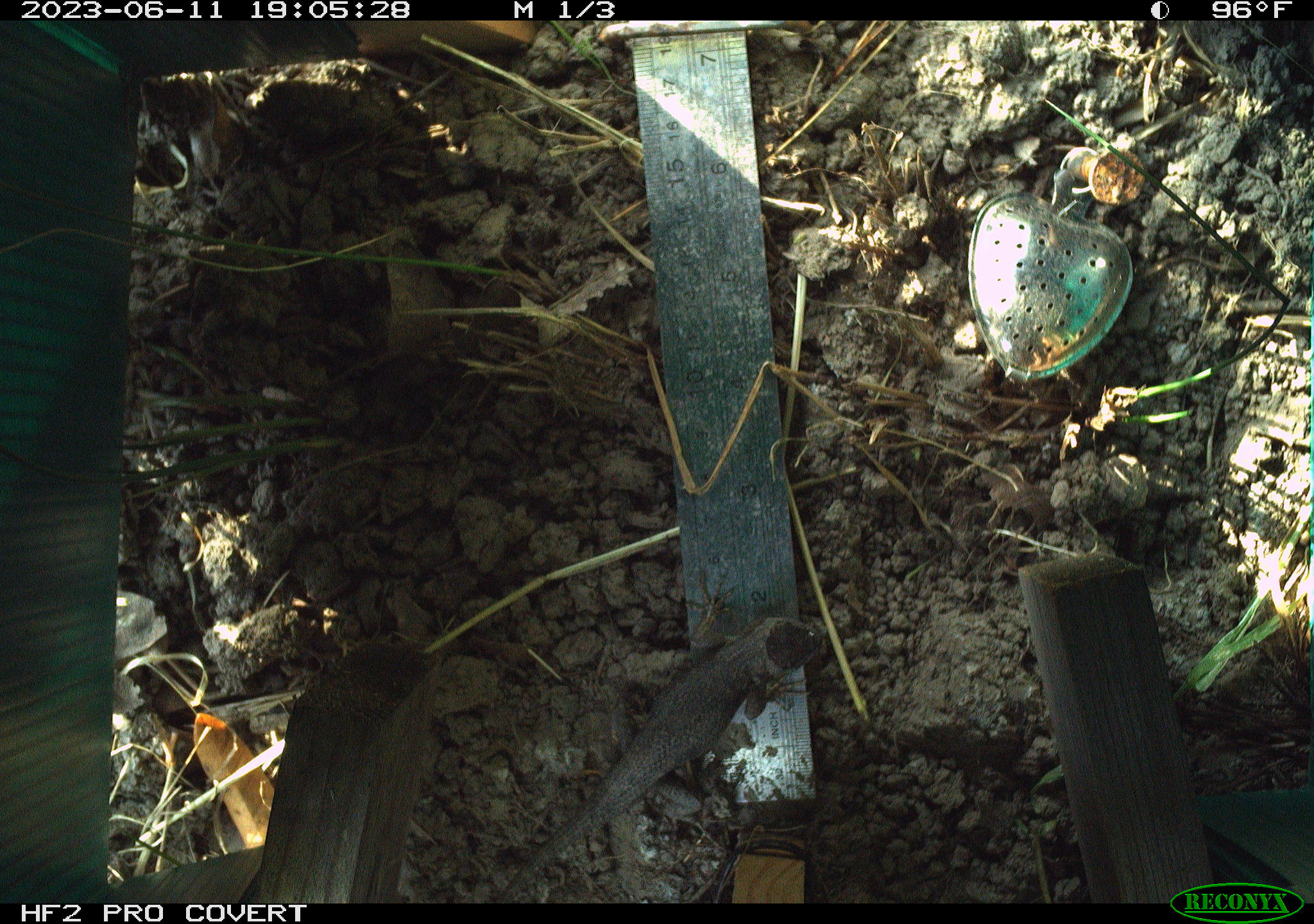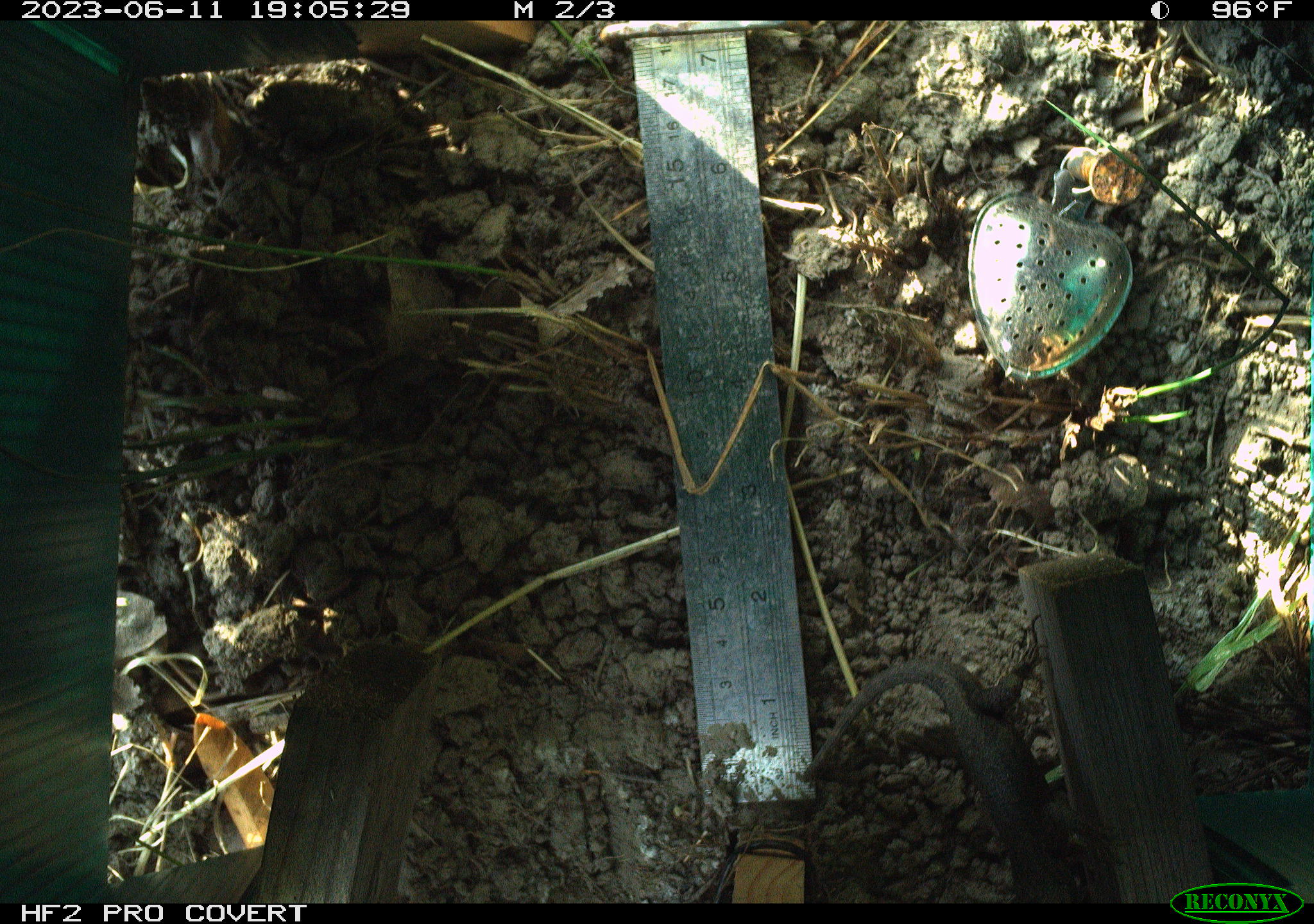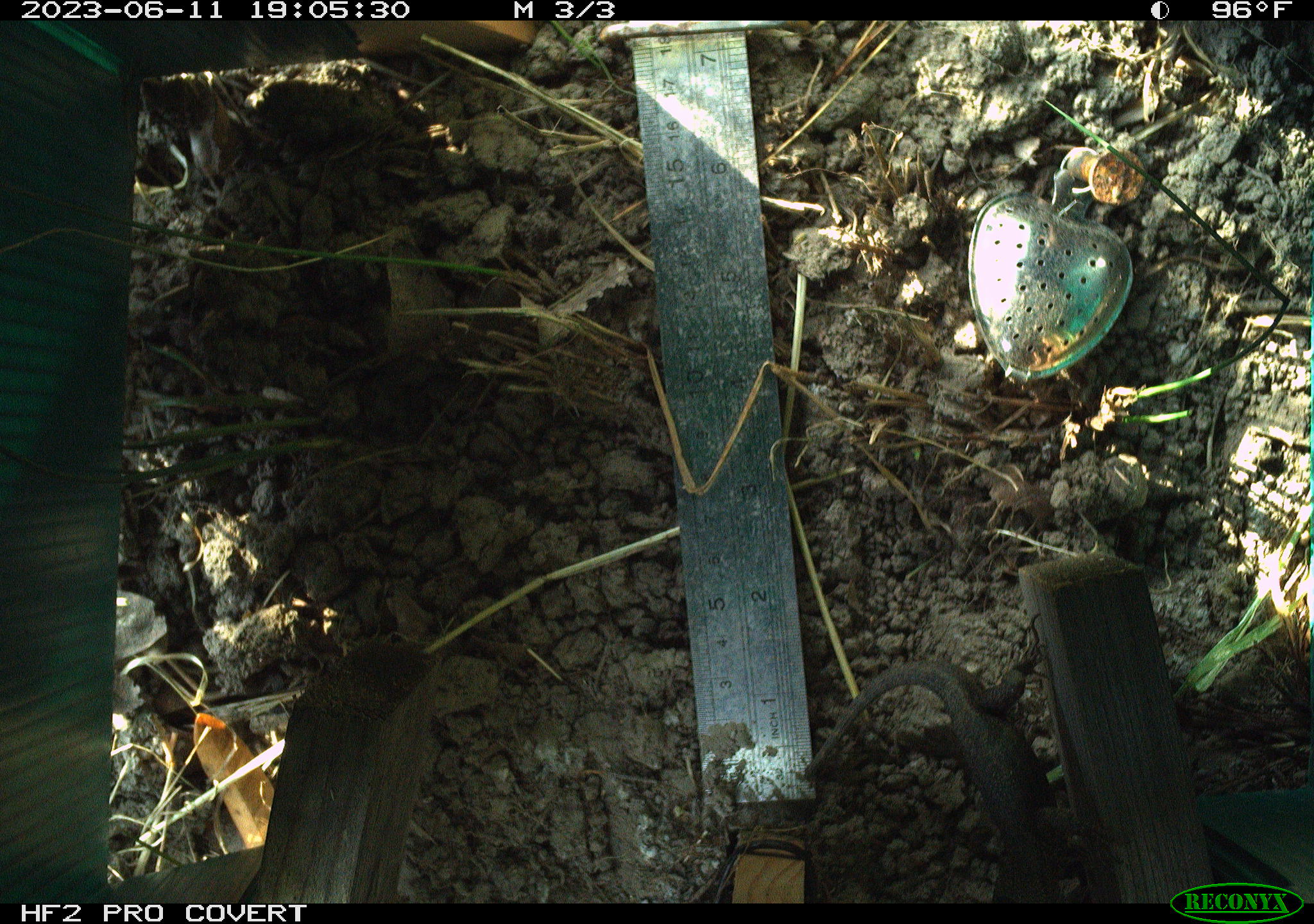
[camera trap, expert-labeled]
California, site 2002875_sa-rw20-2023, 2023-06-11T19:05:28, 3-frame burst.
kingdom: Animalia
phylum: Chordata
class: Reptilia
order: Squamata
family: Phrynosomatidae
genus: Sceloporus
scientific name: Sceloporus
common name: spiny lizards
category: sceloporus species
Sceloporus species (spiny lizards) (Sceloporus).